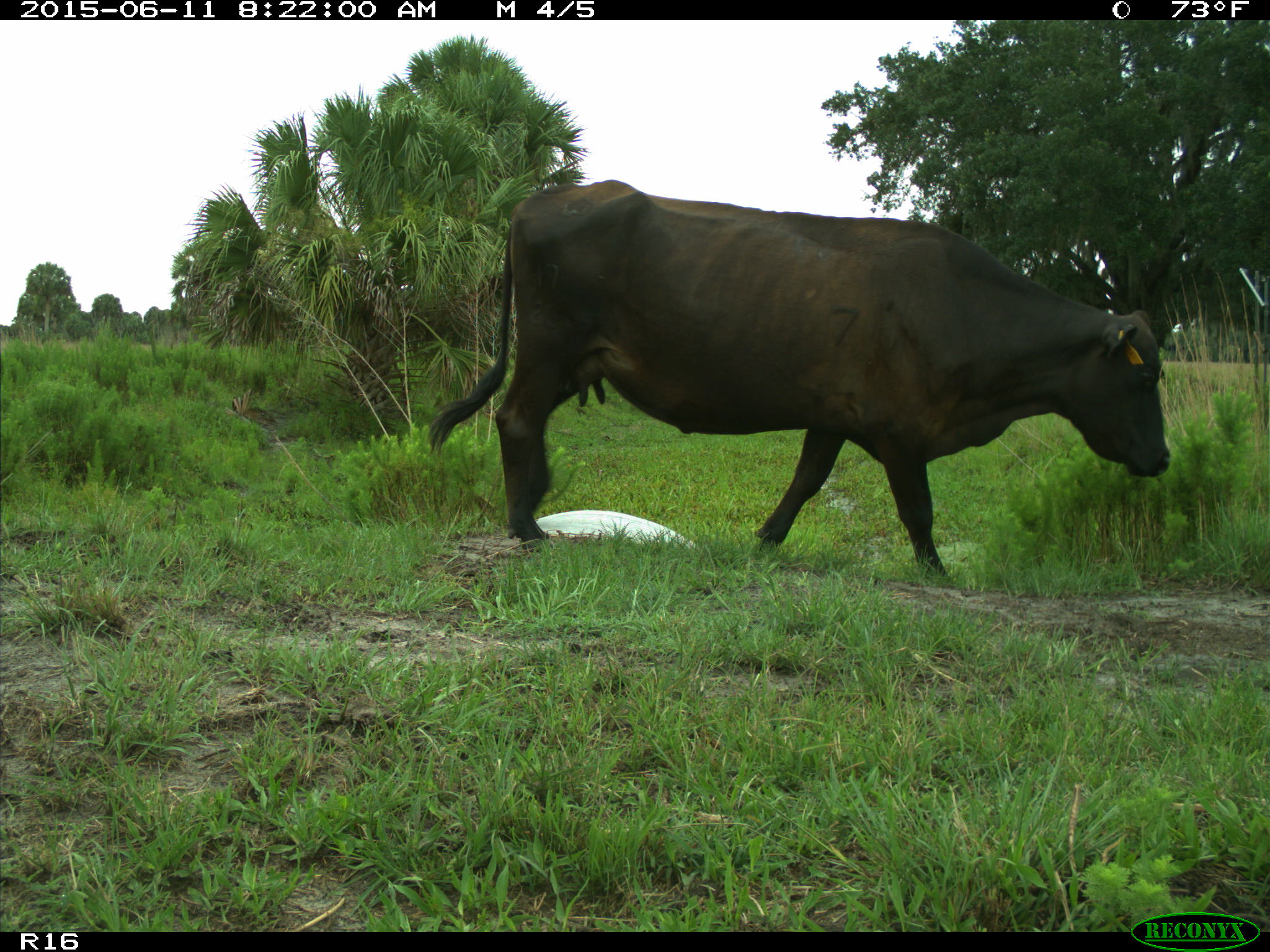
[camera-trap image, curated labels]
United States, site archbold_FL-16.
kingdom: Animalia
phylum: Chordata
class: Mammalia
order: Artiodactyla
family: Bovidae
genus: Bos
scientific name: Bos taurus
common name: domestic cow